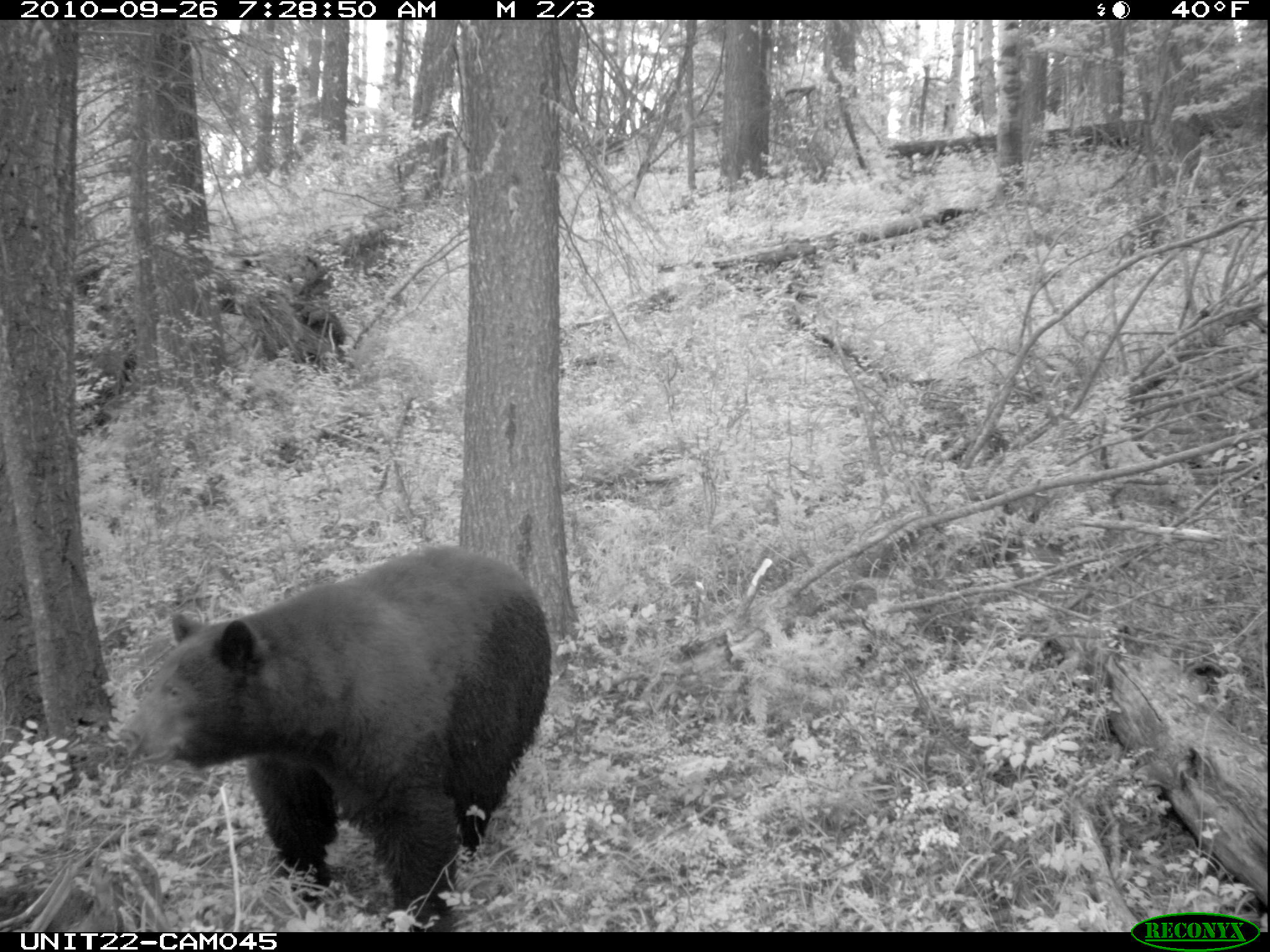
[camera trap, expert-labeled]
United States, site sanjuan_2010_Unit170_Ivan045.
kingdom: Animalia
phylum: Chordata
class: Mammalia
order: Carnivora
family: Ursidae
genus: Ursus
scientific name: Ursus americanus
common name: american black bear